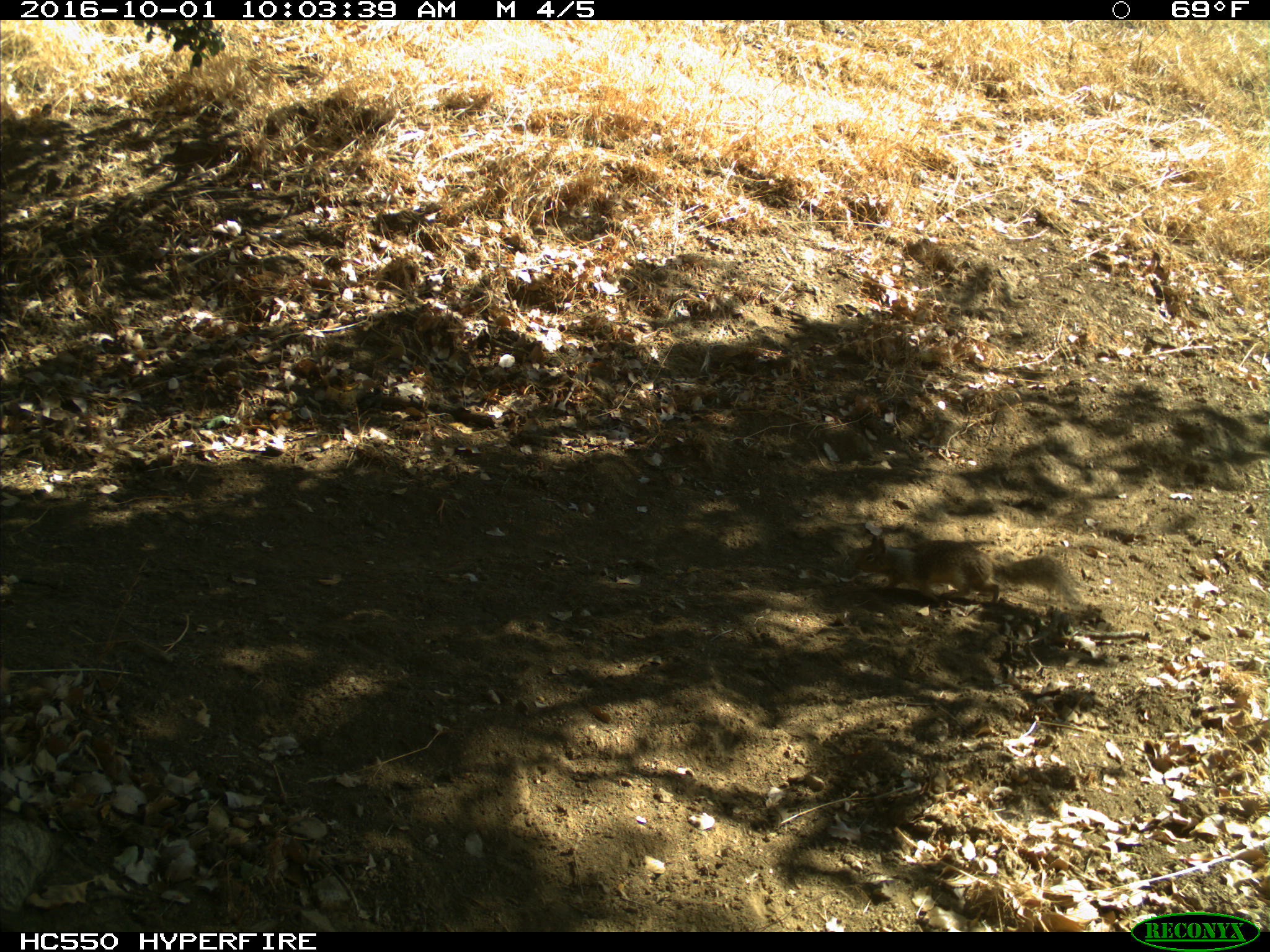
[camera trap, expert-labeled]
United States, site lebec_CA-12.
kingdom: Animalia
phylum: Chordata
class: Mammalia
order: Rodentia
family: Sciuridae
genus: Otospermophilus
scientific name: Otospermophilus beecheyi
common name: california ground squirrel